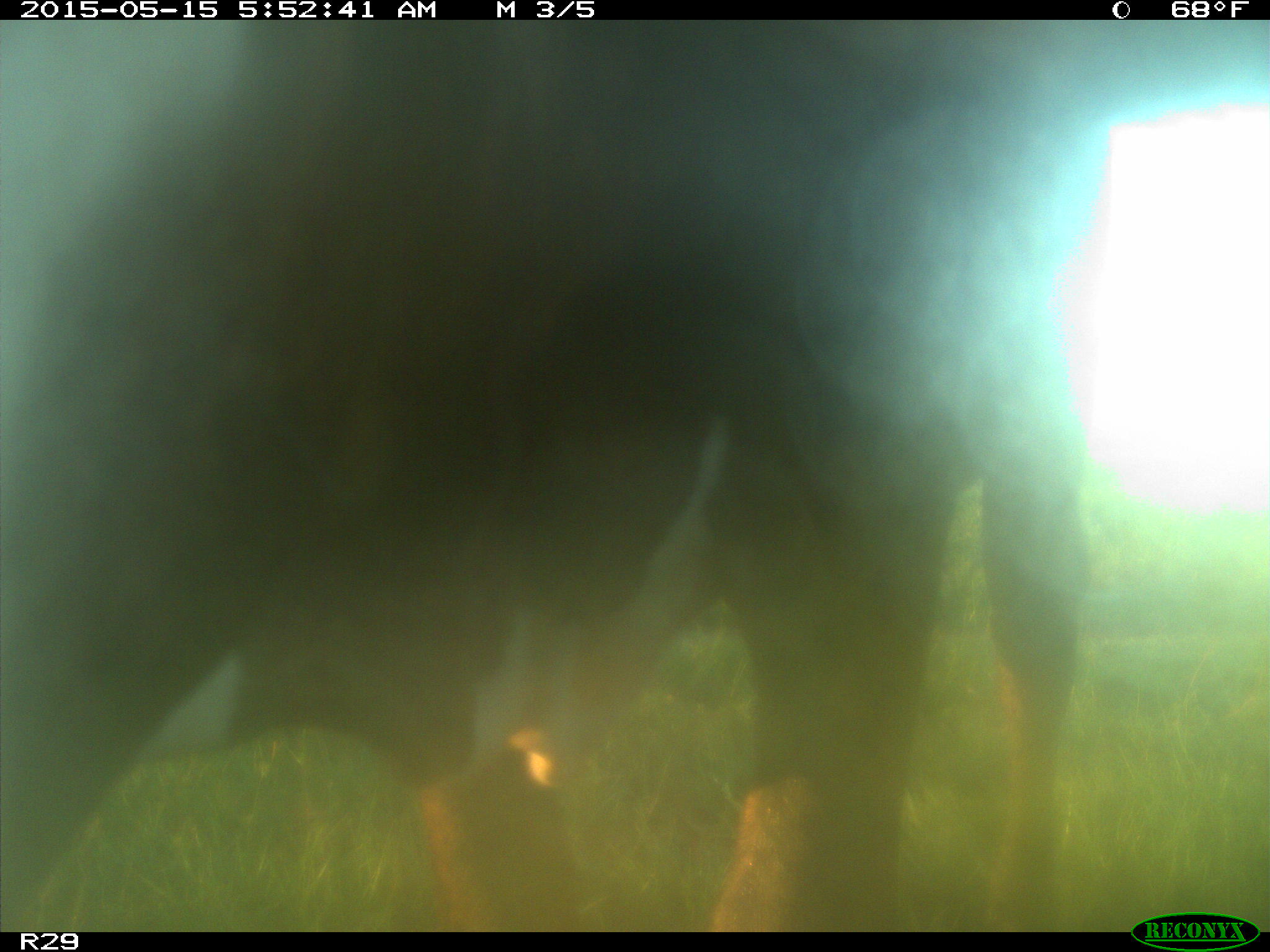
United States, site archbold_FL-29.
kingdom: Animalia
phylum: Chordata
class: Mammalia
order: Artiodactyla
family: Bovidae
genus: Bos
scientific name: Bos taurus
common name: domestic cow